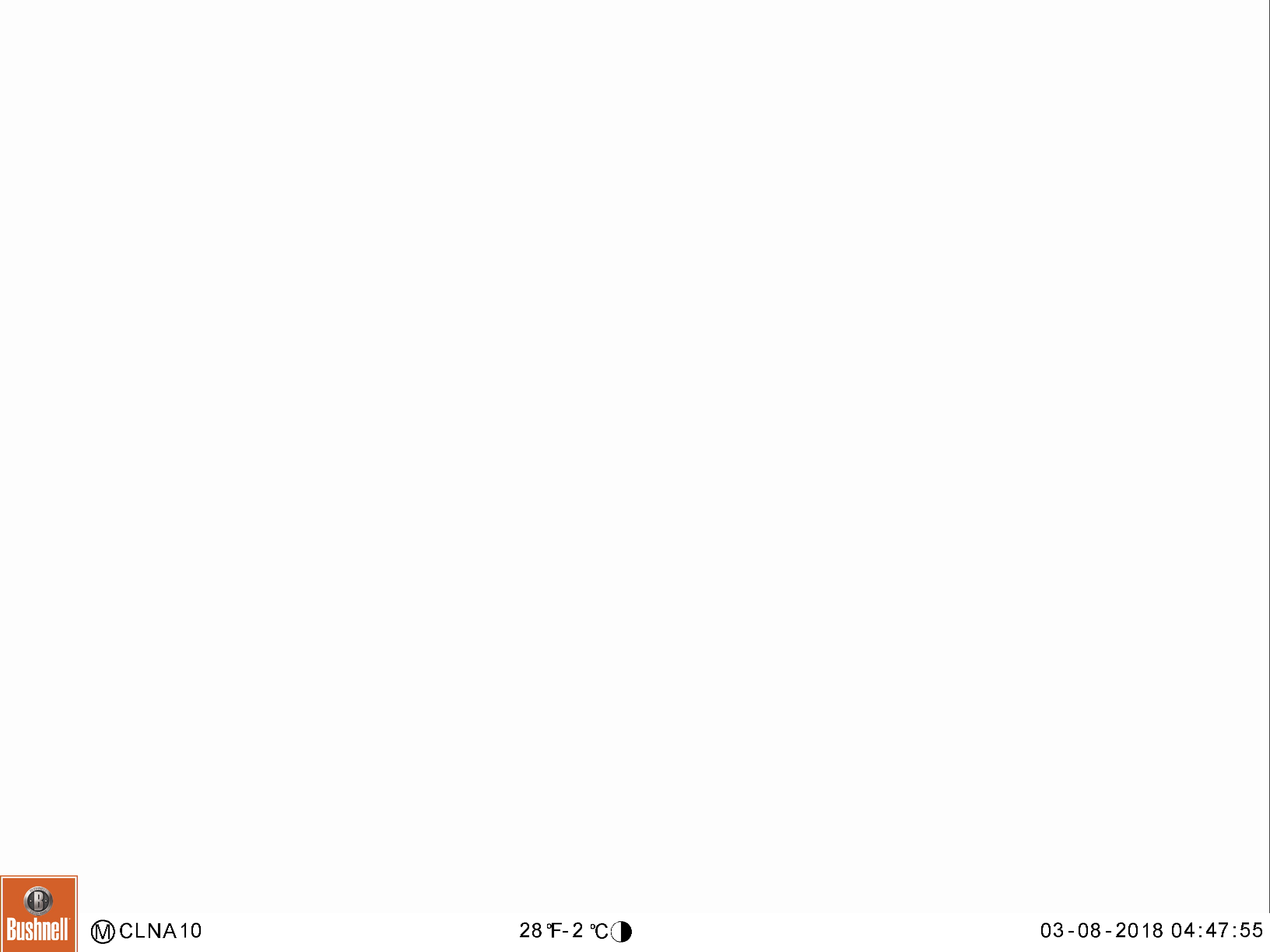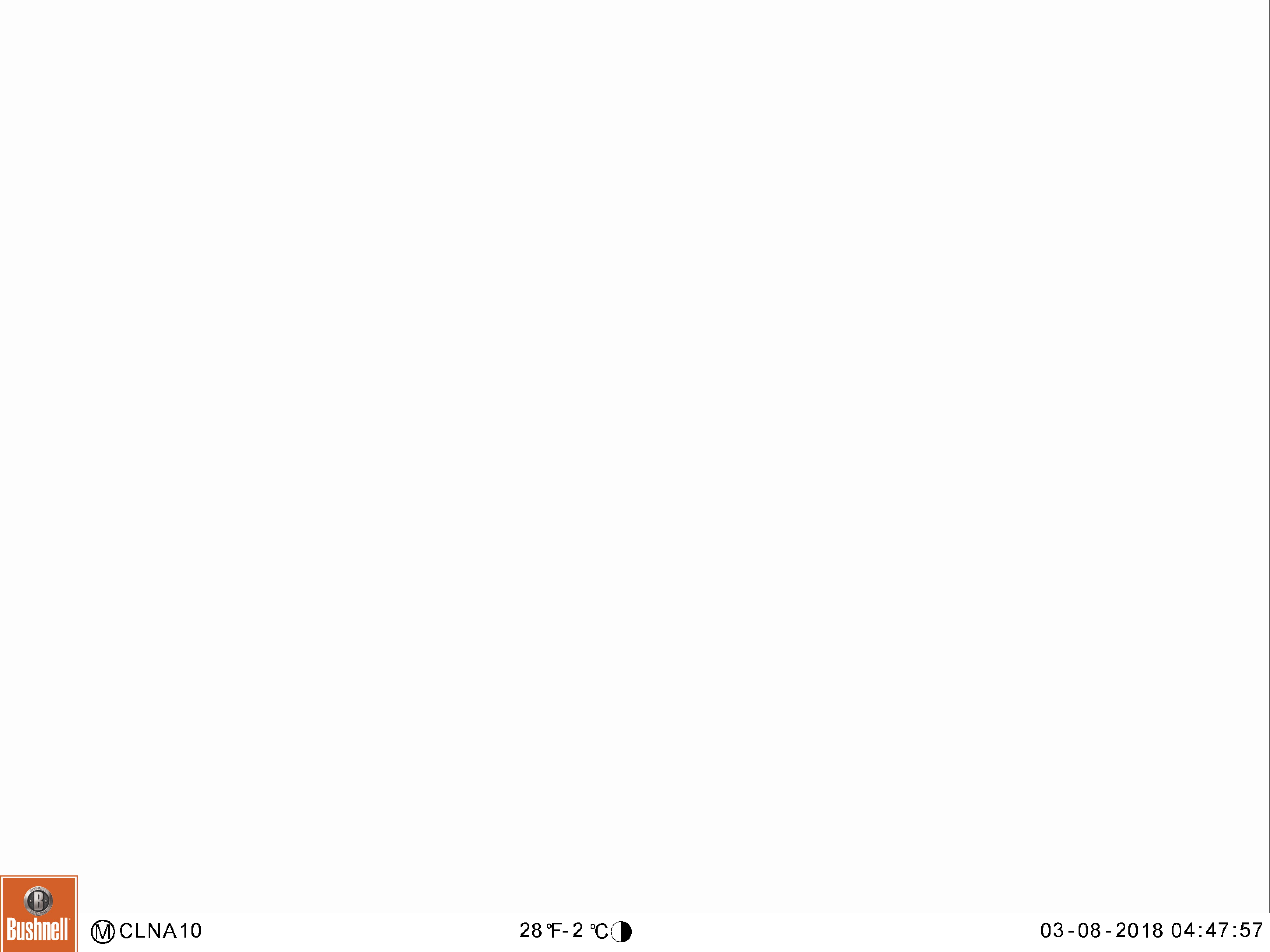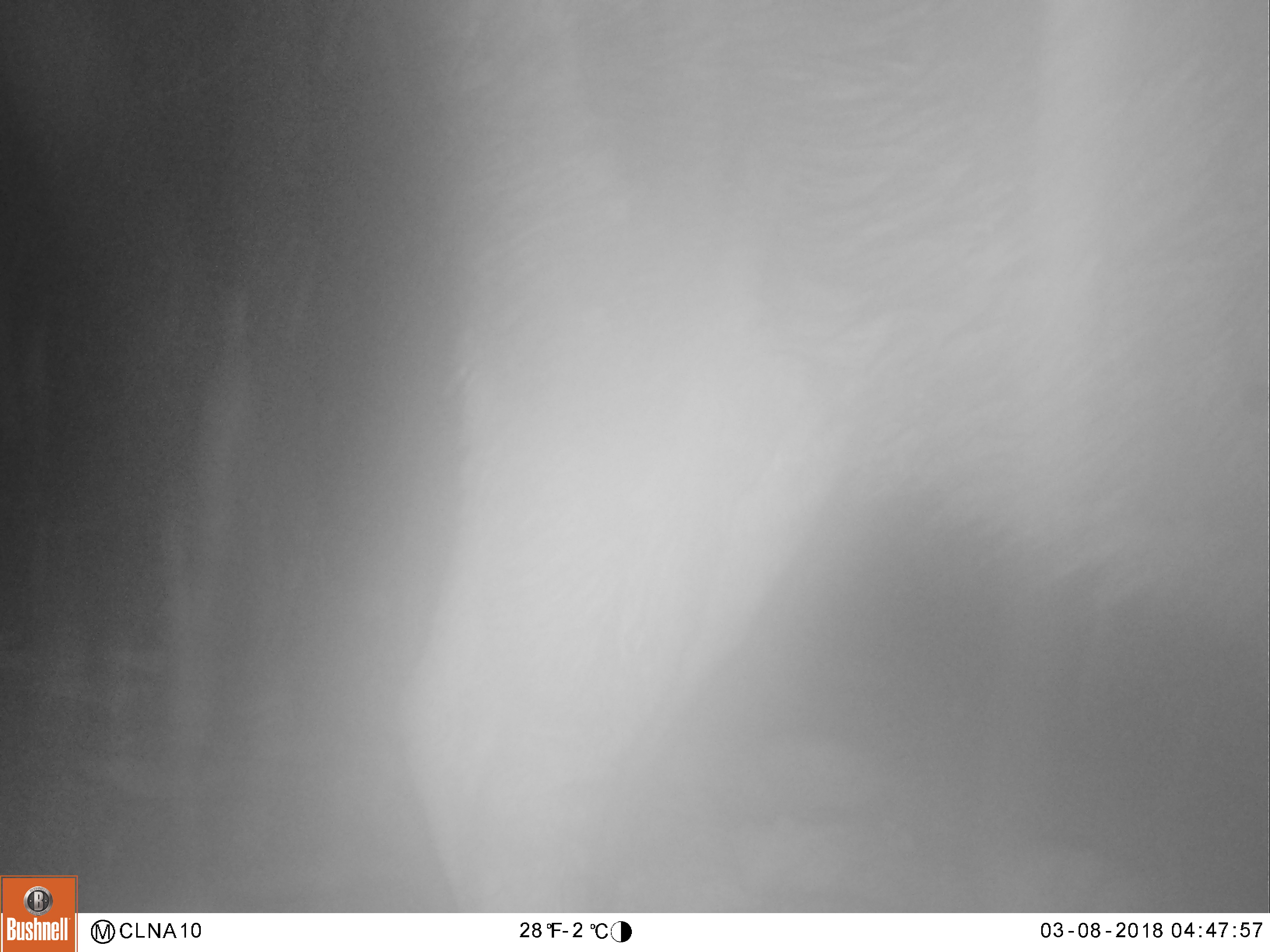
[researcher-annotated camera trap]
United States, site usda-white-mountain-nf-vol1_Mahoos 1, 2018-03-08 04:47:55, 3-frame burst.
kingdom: Animalia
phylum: Chordata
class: Mammalia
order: Artiodactyla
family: Cervidae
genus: Alces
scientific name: Alces alces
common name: moose